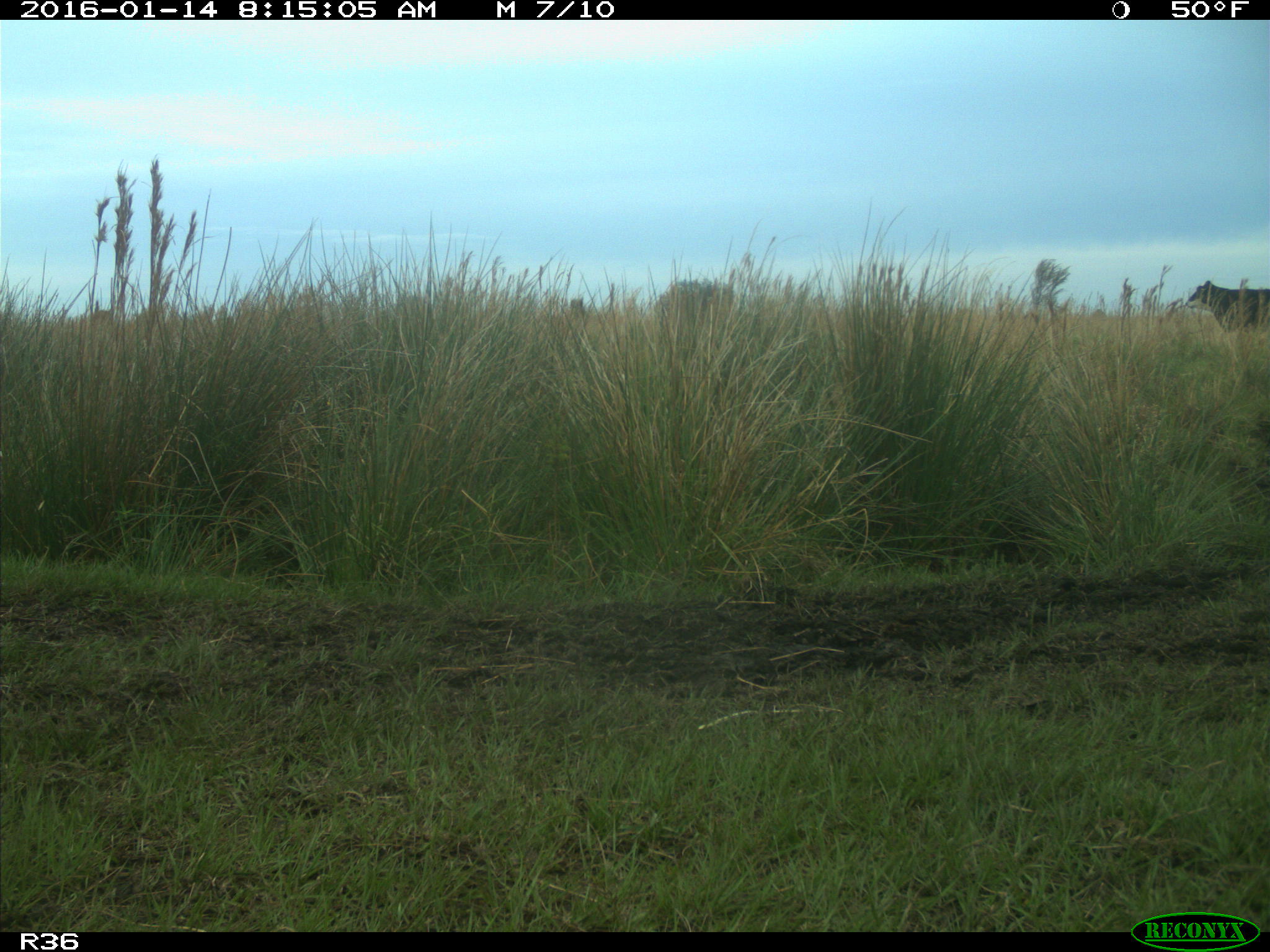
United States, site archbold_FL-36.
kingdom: Animalia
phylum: Chordata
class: Mammalia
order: Artiodactyla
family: Bovidae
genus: Bos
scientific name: Bos taurus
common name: domestic cow